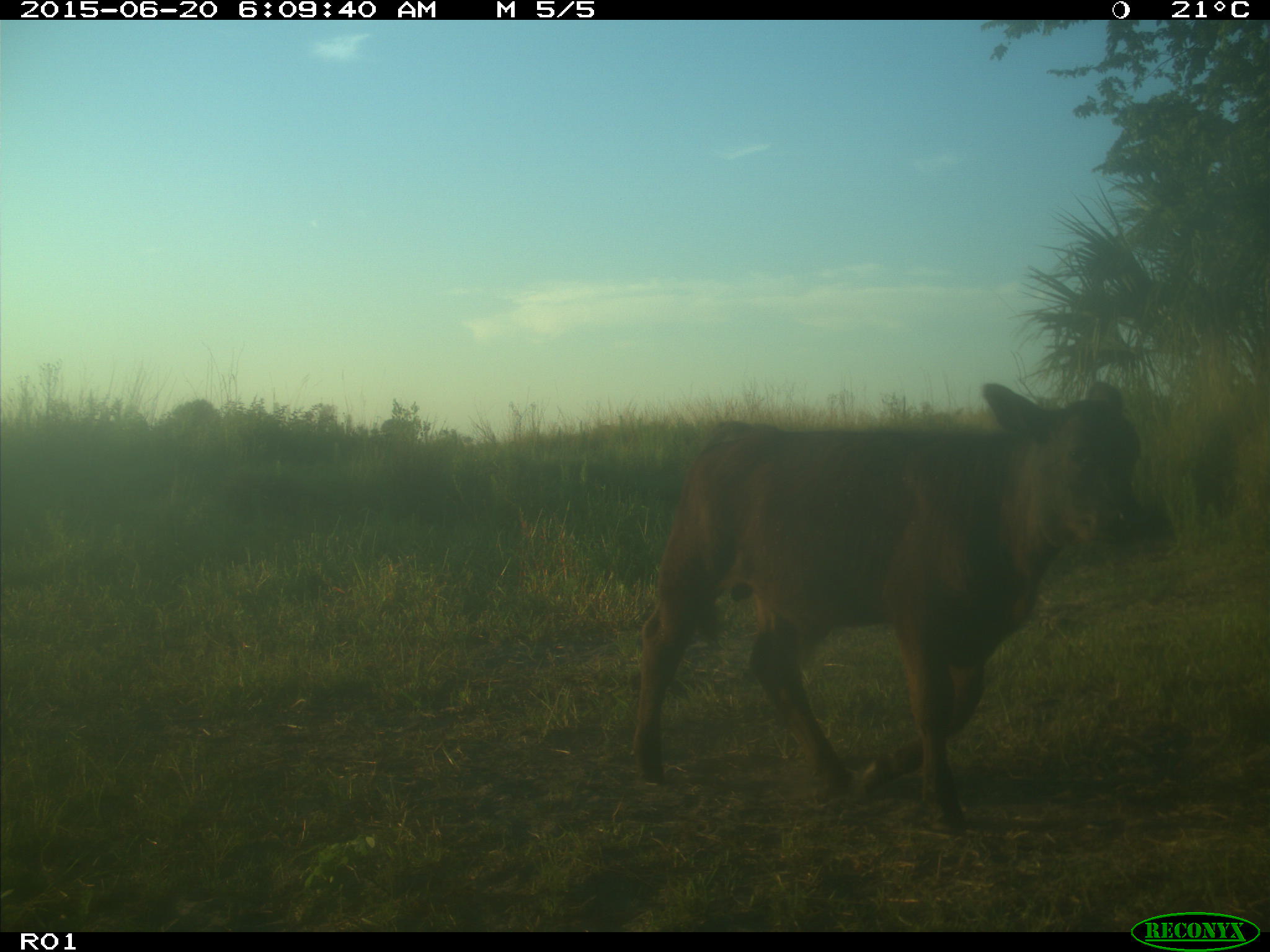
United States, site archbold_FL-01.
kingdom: Animalia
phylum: Chordata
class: Mammalia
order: Artiodactyla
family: Bovidae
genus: Bos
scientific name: Bos taurus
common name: domestic cow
Bos taurus (domestic cow).